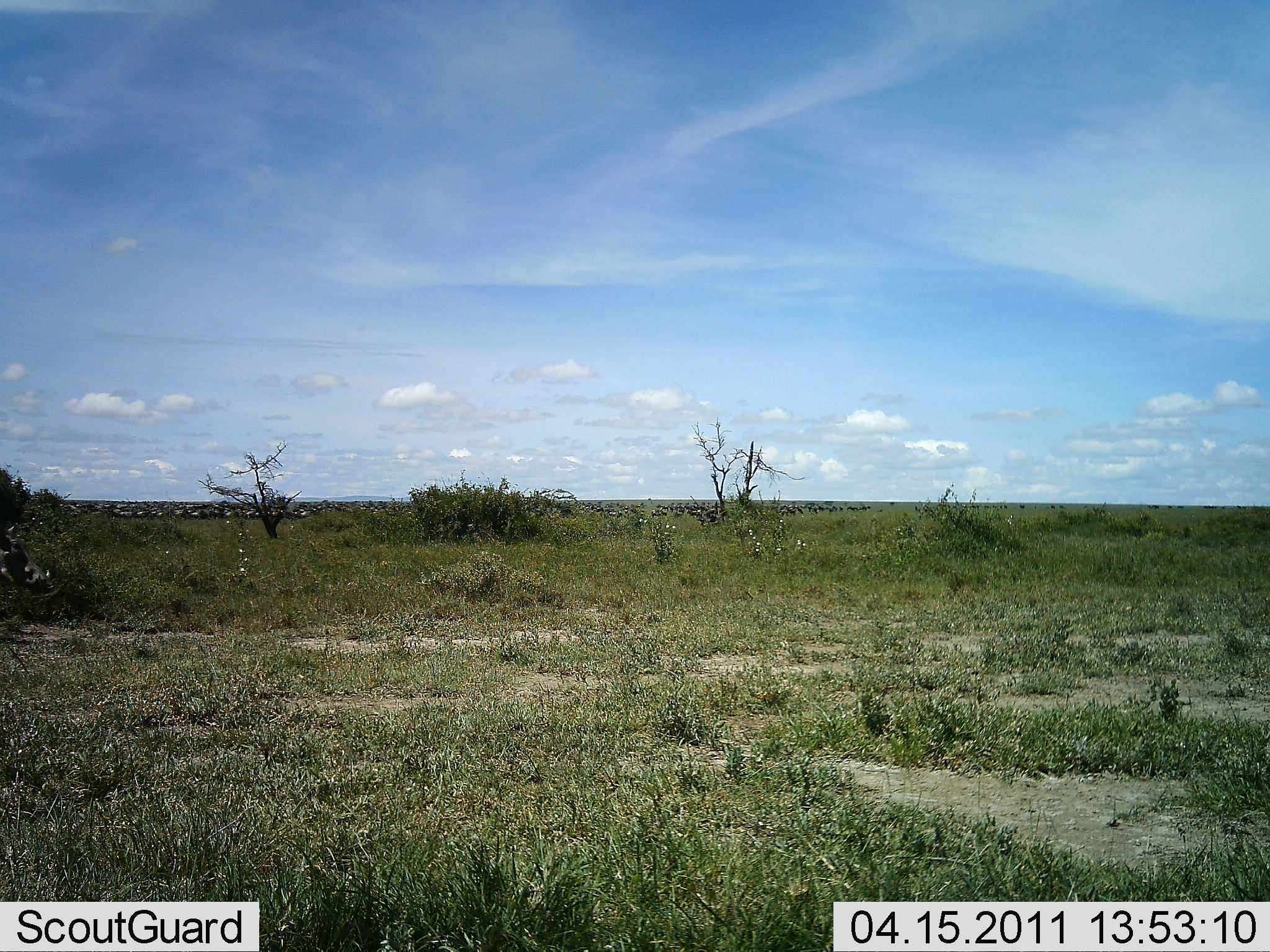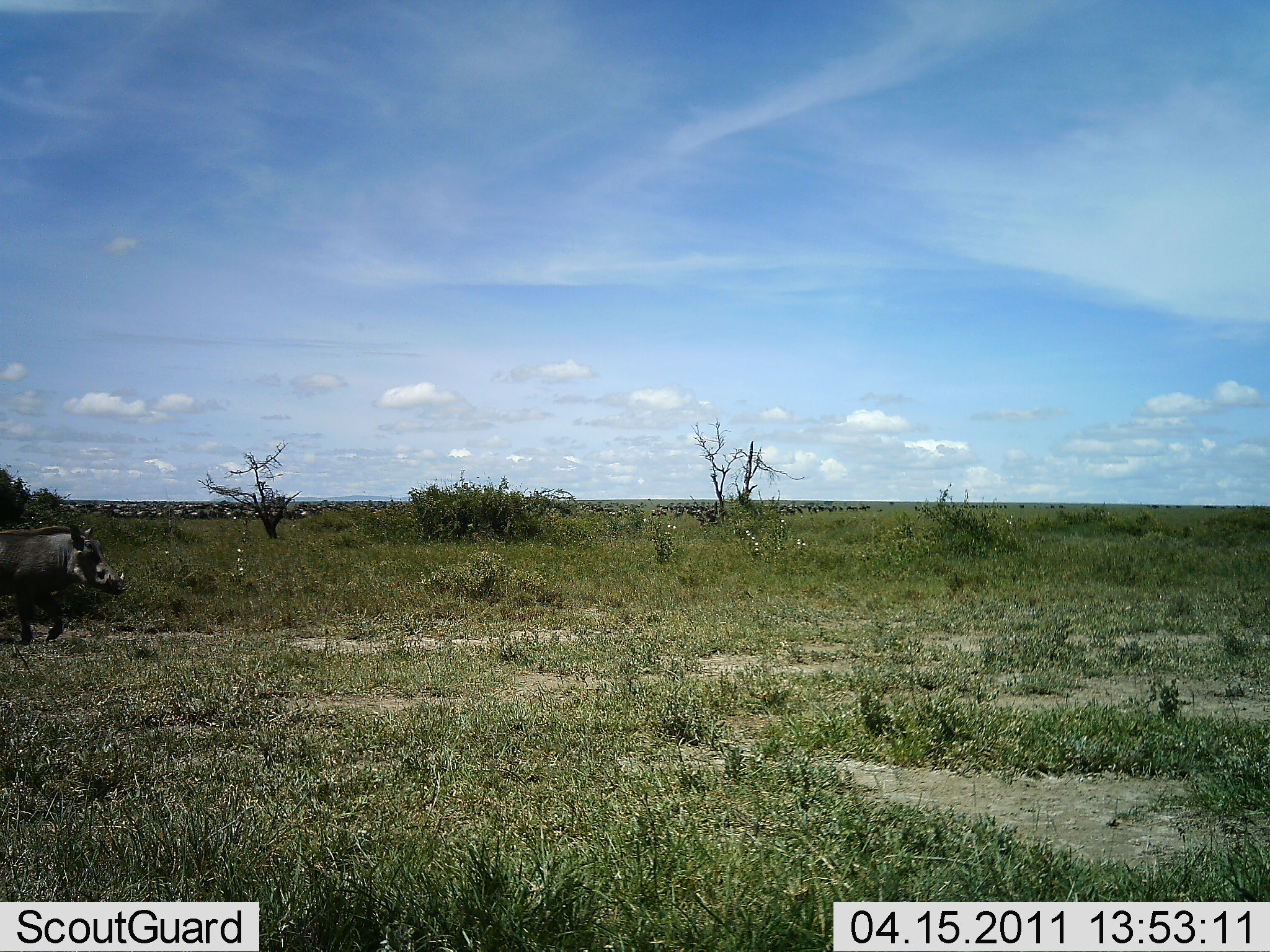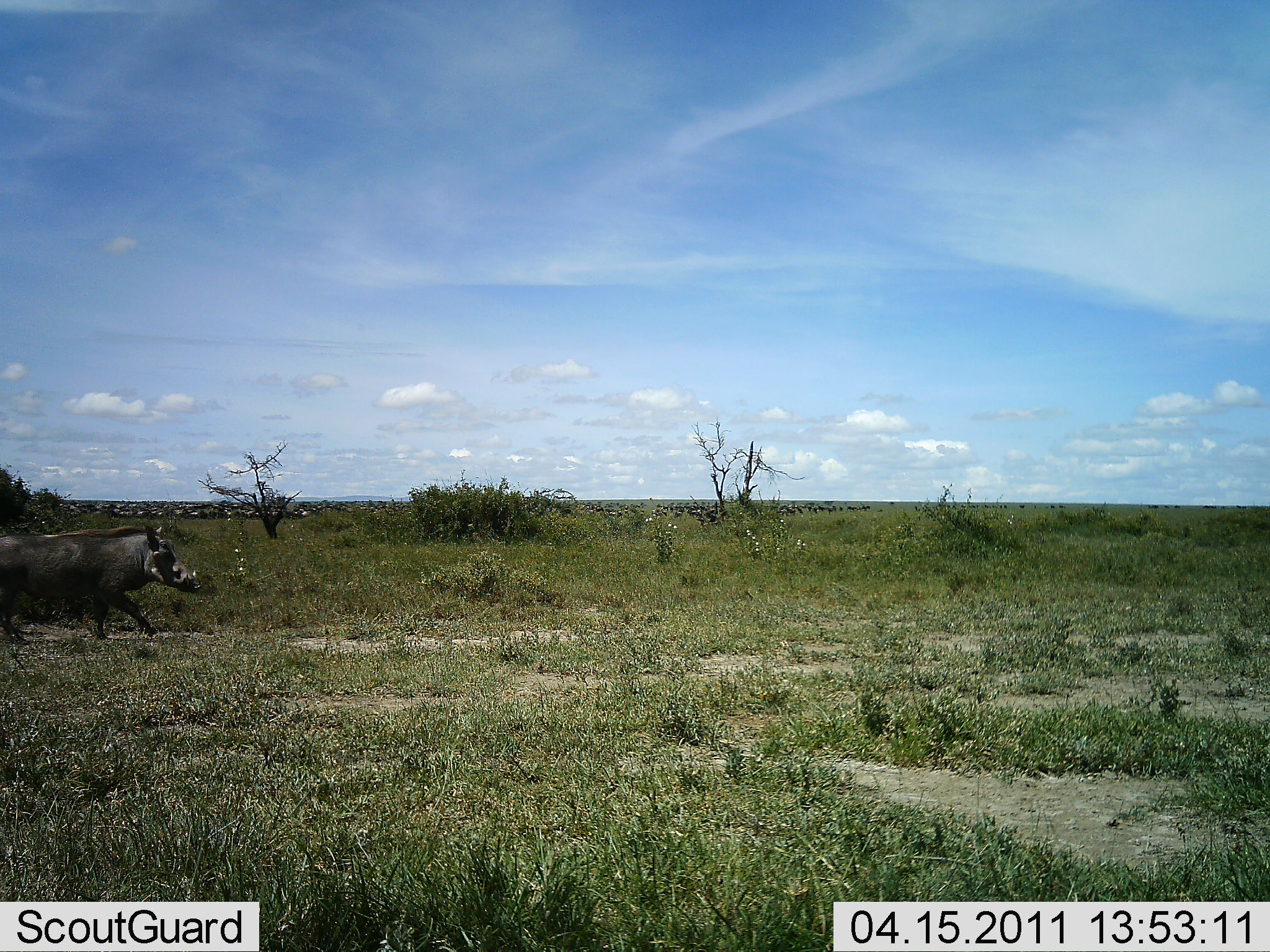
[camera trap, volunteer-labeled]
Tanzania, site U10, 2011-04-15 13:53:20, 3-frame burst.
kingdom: Animalia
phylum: Chordata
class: Mammalia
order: Artiodactyla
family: Suidae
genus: Phacochoerus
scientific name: Phacochoerus africanus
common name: warthog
Warthog (Phacochoerus africanus), count 1. Behavior (volunteer vote fractions): standing 0%, resting 0%, moving 100%, interacting 0%. Young present (vote fraction): 0%. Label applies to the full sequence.